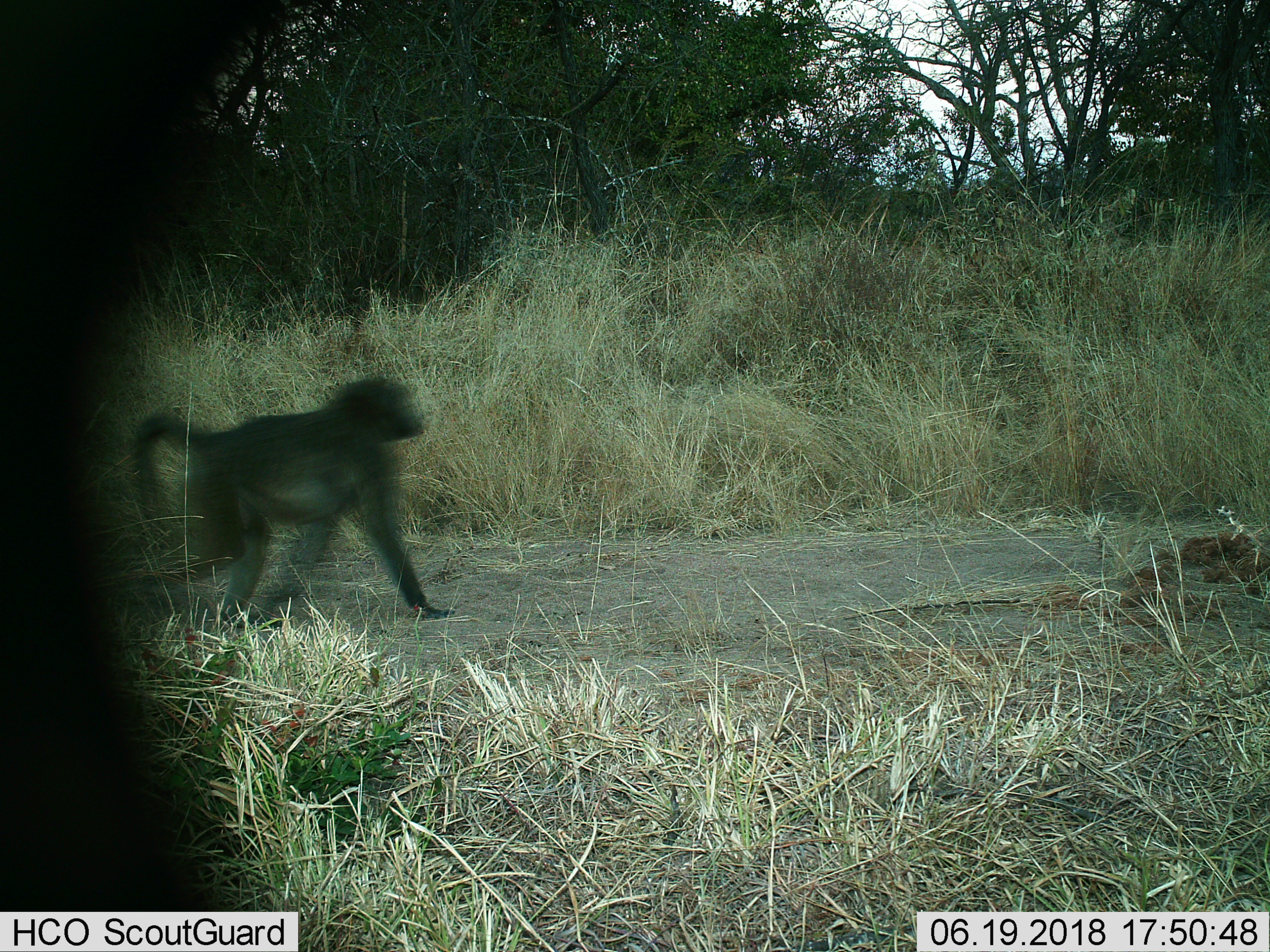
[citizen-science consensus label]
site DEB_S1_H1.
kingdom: Animalia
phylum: Chordata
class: Mammalia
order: Primates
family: Cercopithecidae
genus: Papio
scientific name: Papio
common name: baboon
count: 1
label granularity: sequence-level